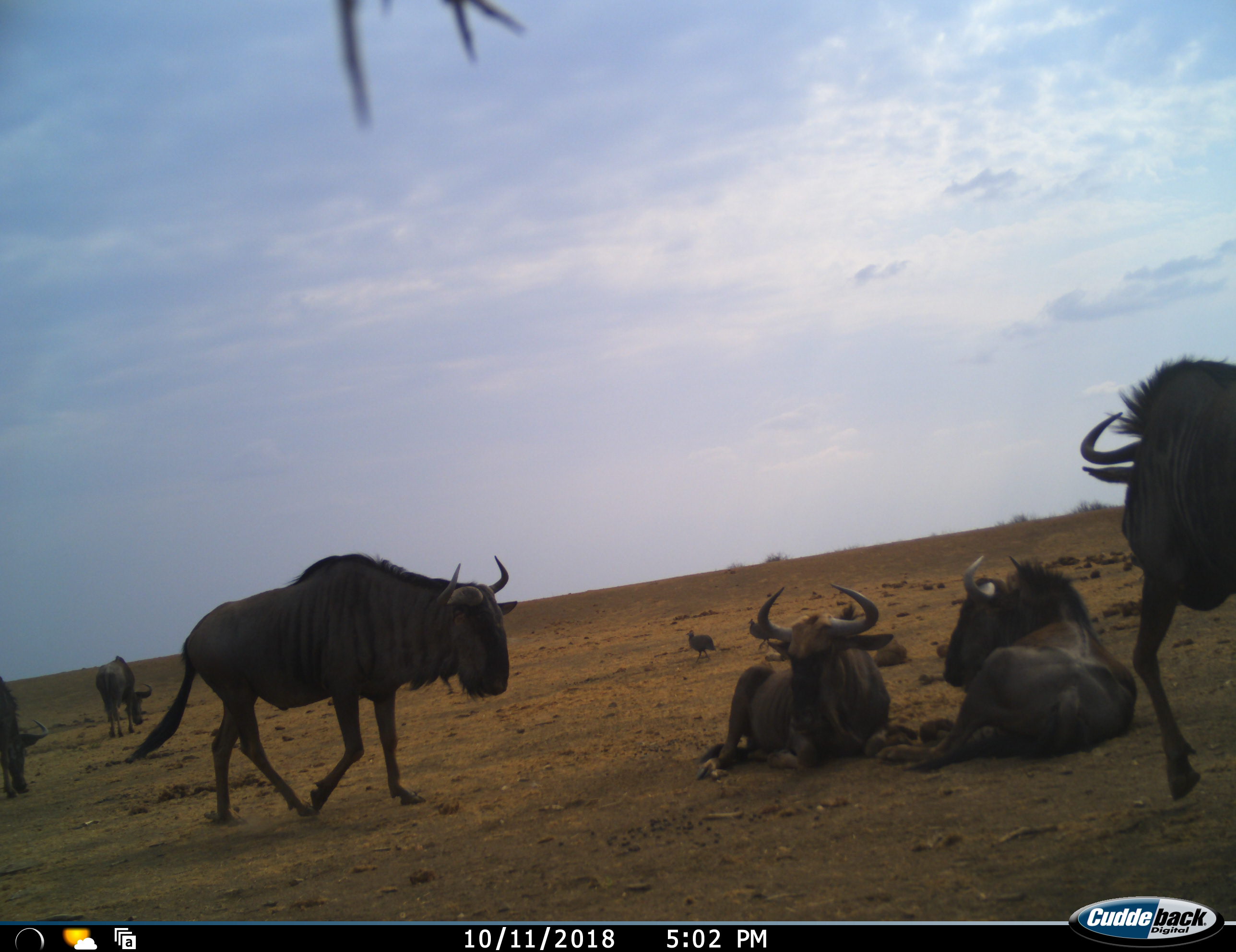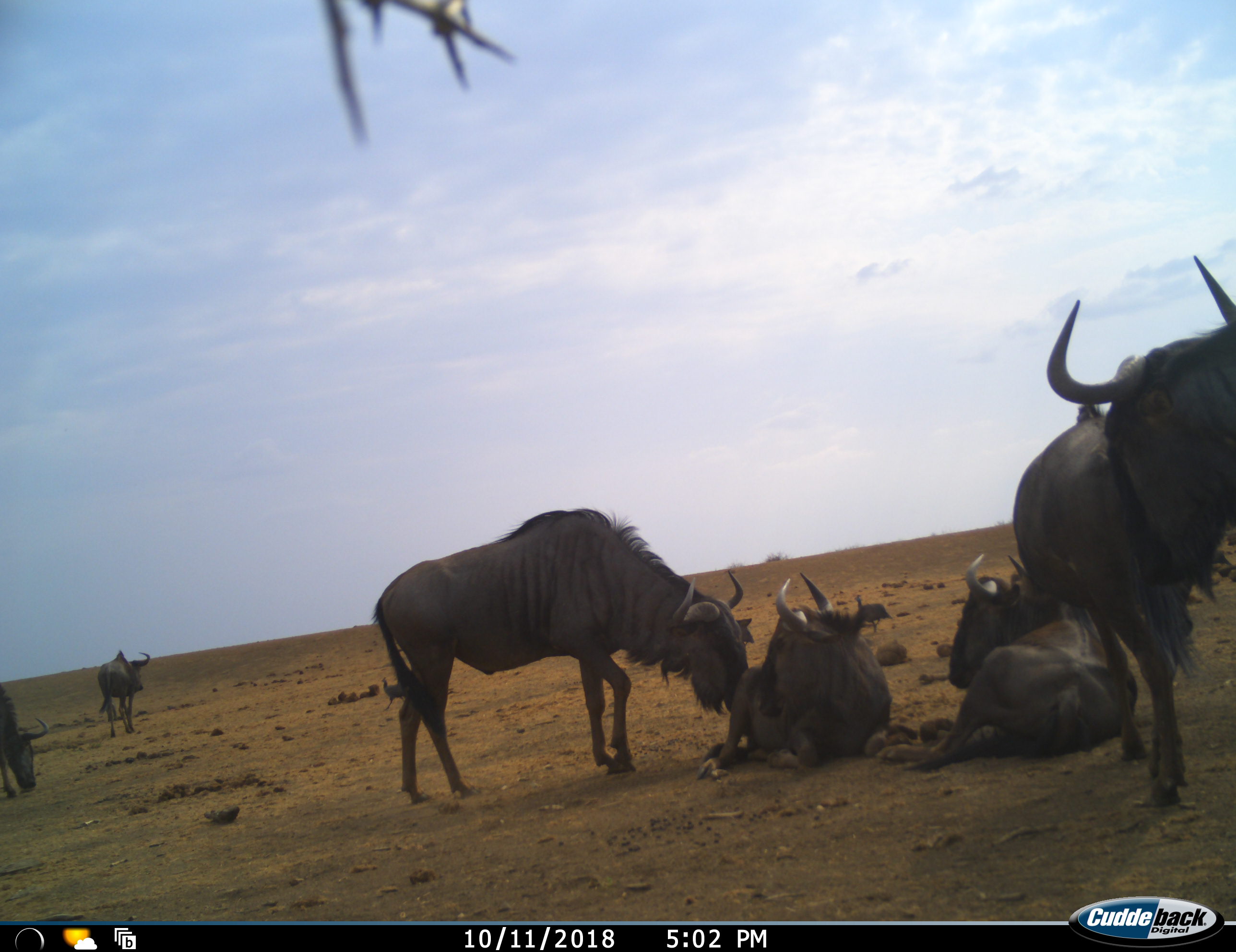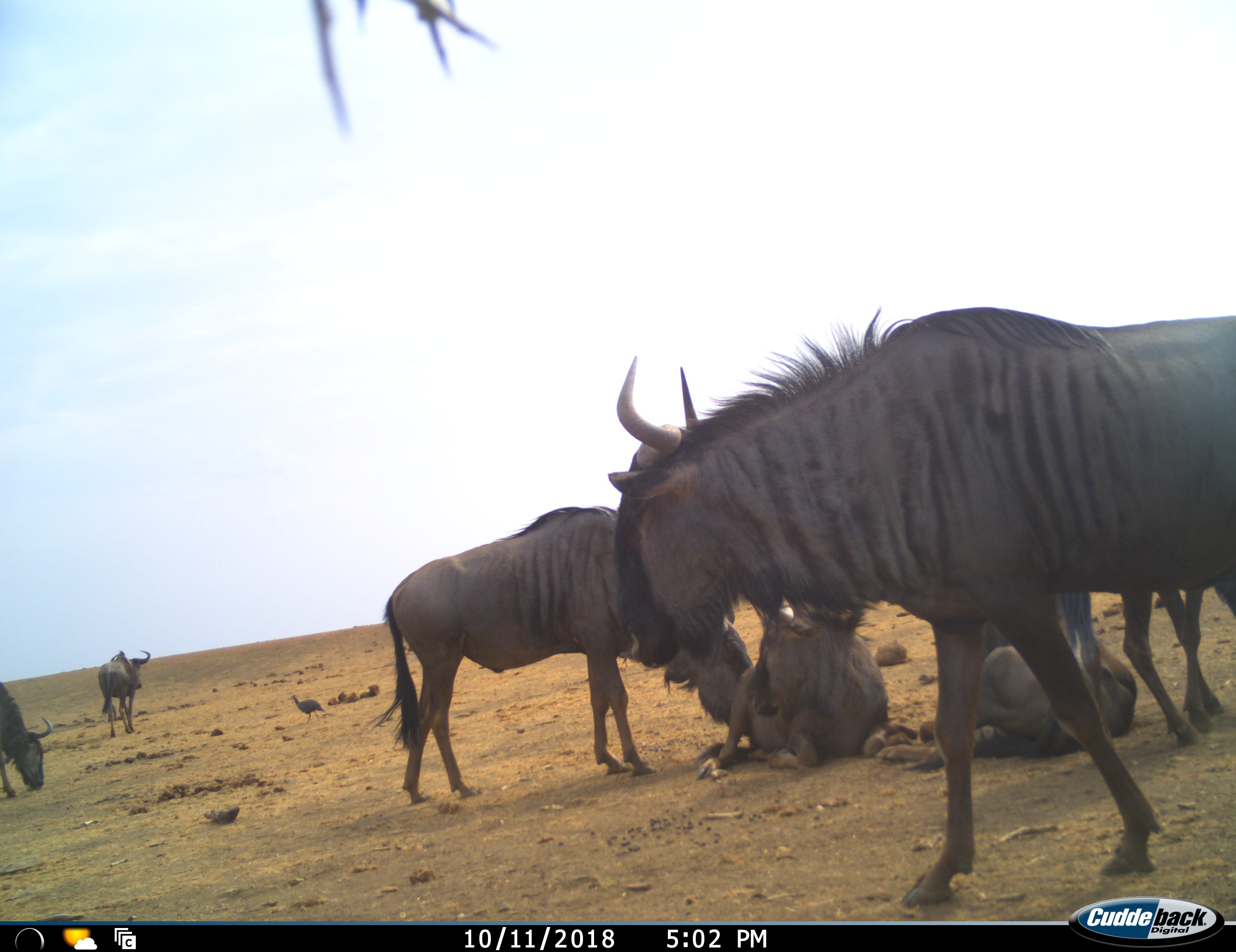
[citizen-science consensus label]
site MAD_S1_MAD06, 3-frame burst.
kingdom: Animalia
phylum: Chordata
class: Mammalia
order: Artiodactyla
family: Bovidae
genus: Connochaetes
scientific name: Connochaetes taurinus taurinus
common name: blue wildebeest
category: wildebeestblue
Wildebeestblue (blue wildebeest) (Connochaetes taurinus taurinus), count 7. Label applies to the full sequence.